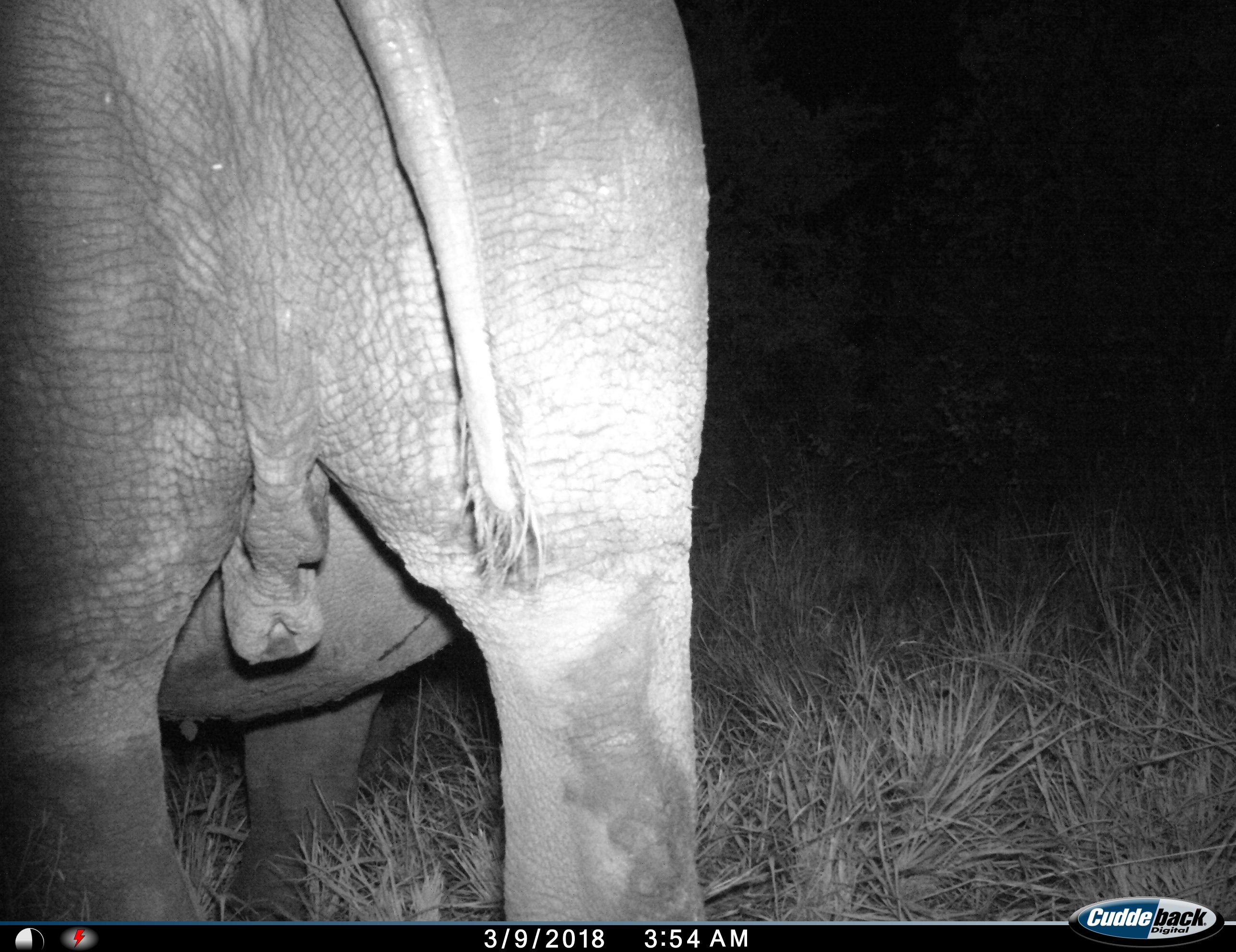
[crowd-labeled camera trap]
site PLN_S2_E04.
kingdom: Animalia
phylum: Chordata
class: Mammalia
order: Proboscidea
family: Elephantidae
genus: Loxodonta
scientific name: Loxodonta africana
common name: african bush elephant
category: elephant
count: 1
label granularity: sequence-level